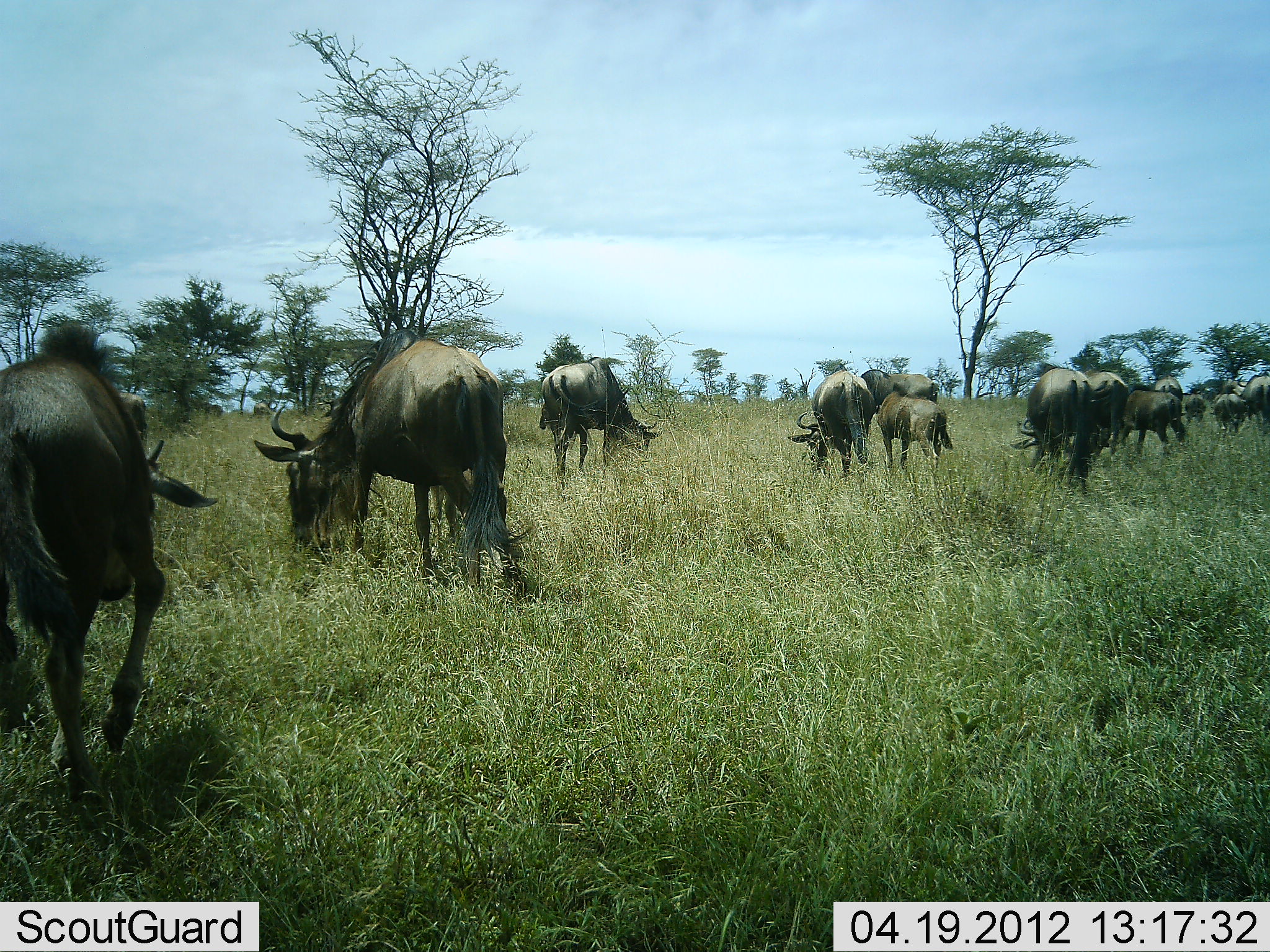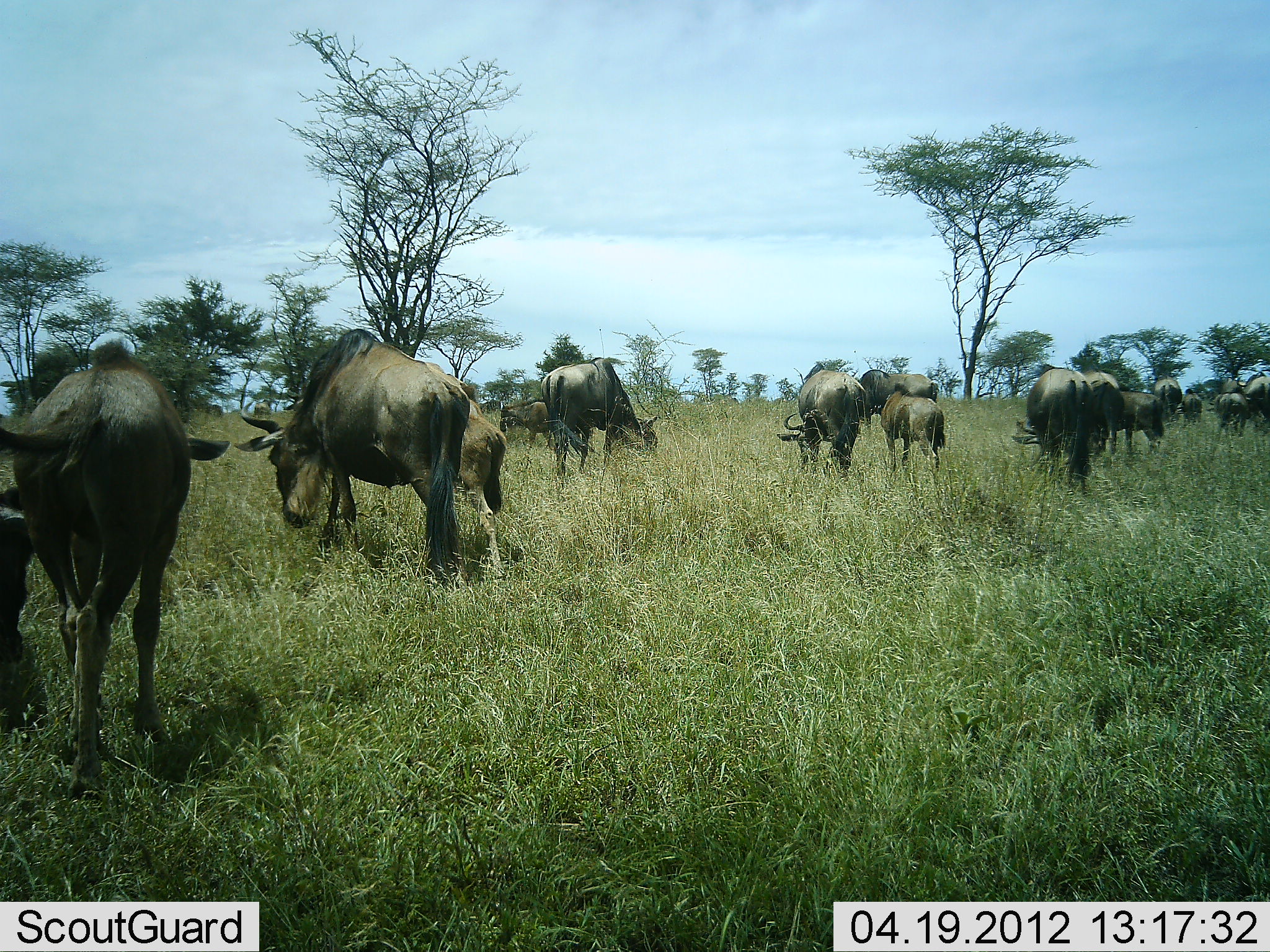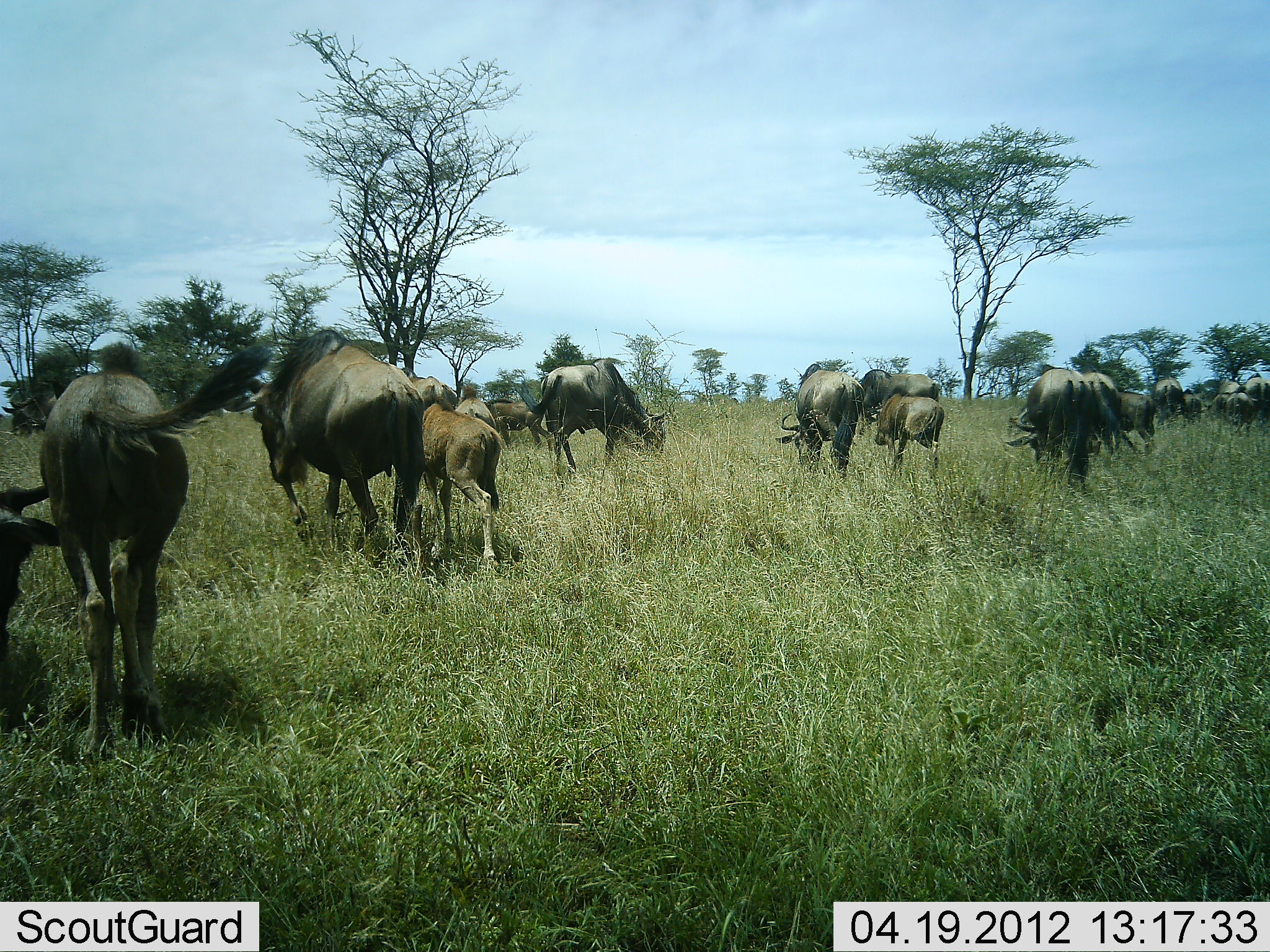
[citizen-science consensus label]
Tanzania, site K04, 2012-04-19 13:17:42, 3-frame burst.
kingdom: Animalia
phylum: Chordata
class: Mammalia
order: Artiodactyla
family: Bovidae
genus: Connochaetes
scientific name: Connochaetes taurinus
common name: blue wildebeest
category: wildebeest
Wildebeest (blue wildebeest) (Connochaetes taurinus), count 11-50. Behavior (volunteer vote fractions): standing 40%, resting 5%, moving 70%, interacting 0%. Young present (vote fraction): 75%. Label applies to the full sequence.